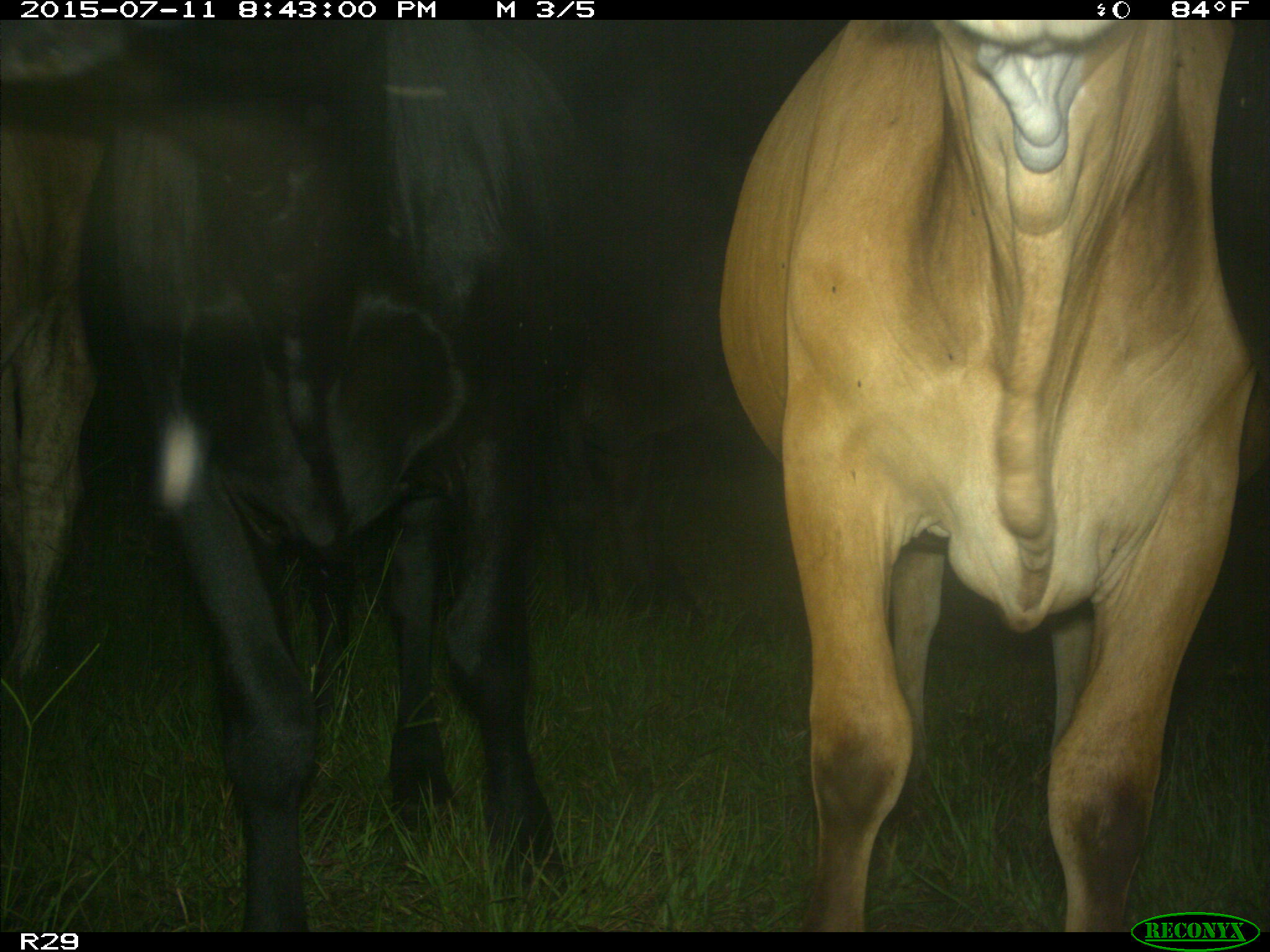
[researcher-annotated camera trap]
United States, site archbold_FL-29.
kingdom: Animalia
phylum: Chordata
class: Mammalia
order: Artiodactyla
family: Bovidae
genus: Bos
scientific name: Bos taurus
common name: domestic cow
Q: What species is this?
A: Bos taurus (domestic cow).